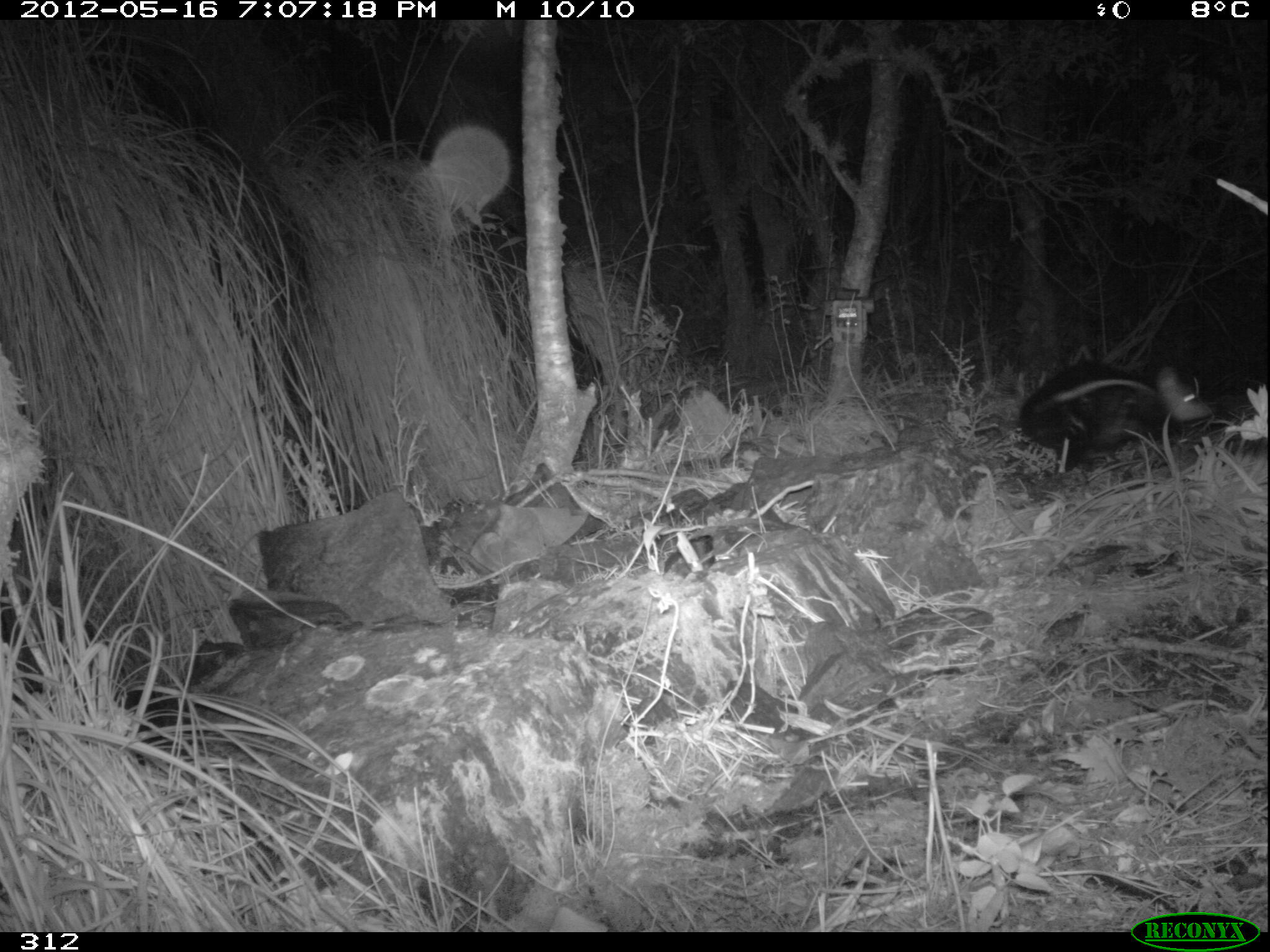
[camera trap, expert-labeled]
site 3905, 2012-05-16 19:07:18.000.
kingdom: Animalia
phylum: Chordata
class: Mammalia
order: Didelphimorphia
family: Didelphidae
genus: Didelphis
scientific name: Didelphis pernigra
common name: andean white-eared opossum